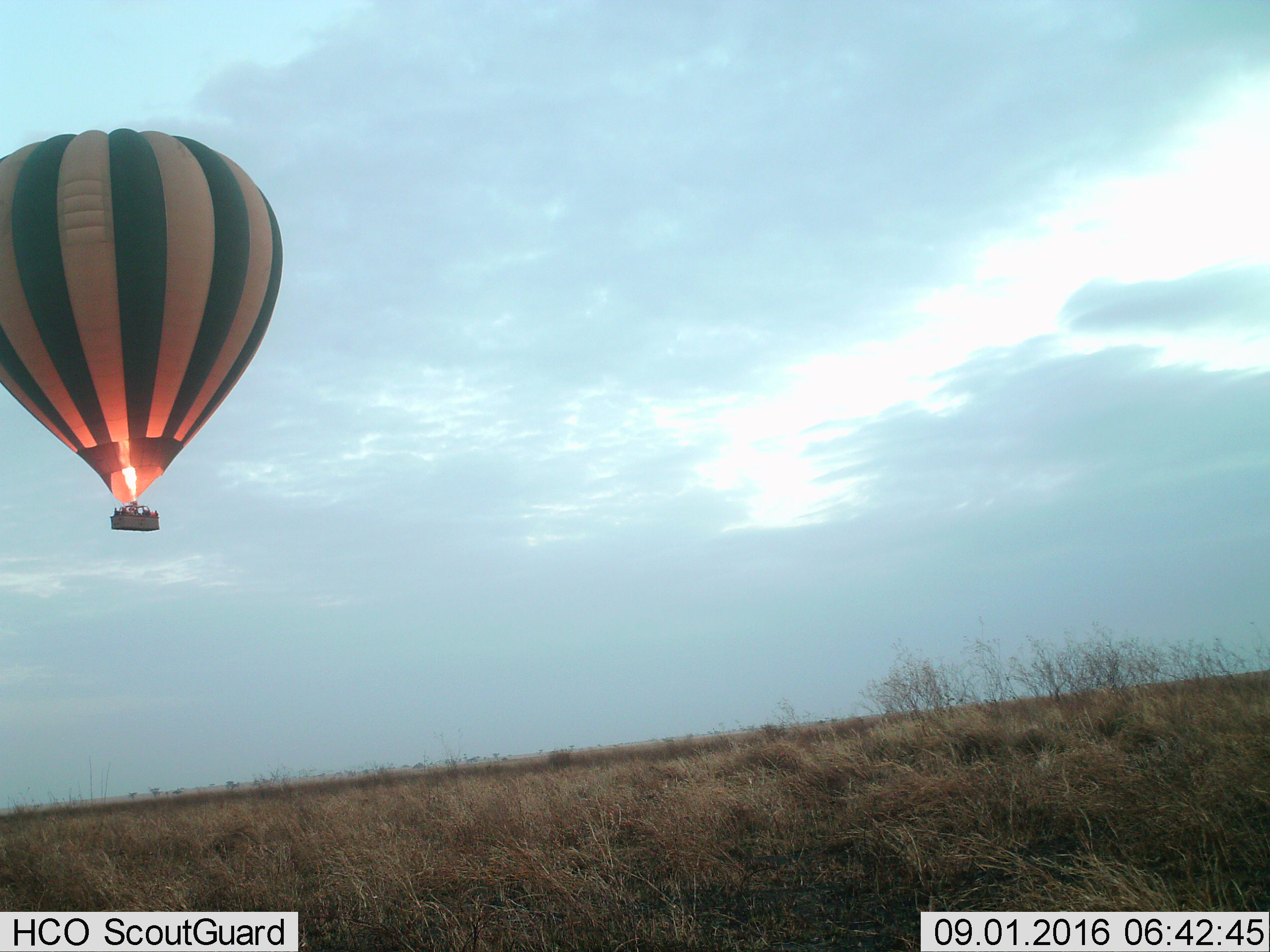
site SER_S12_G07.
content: unidentified animal